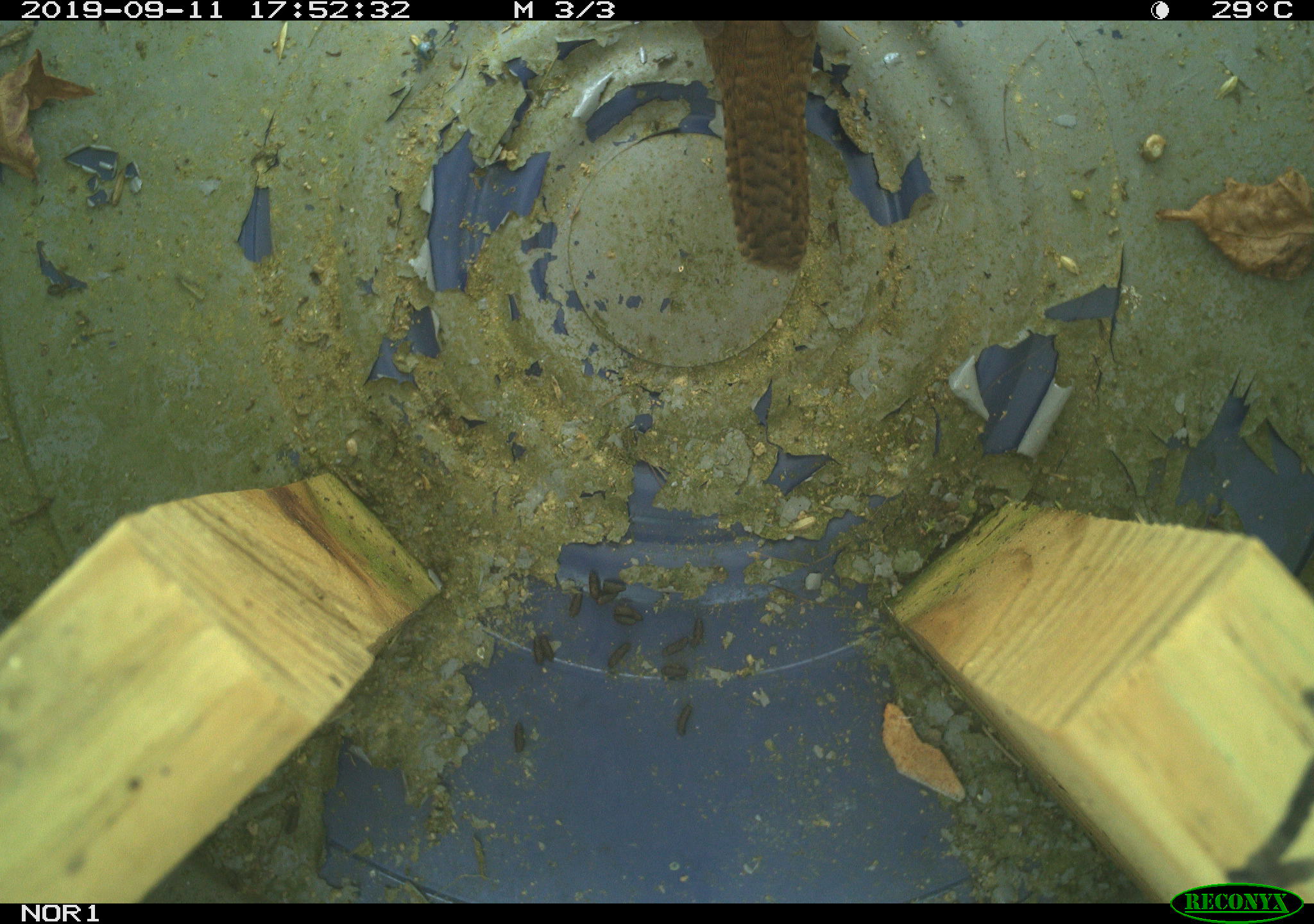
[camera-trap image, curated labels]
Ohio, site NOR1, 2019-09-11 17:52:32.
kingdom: Animalia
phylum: Chordata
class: Aves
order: Passeriformes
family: Troglodytidae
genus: Troglodytes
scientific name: Troglodytes aedon aedon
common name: northern house wren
Northern house wren (Troglodytes aedon aedon).